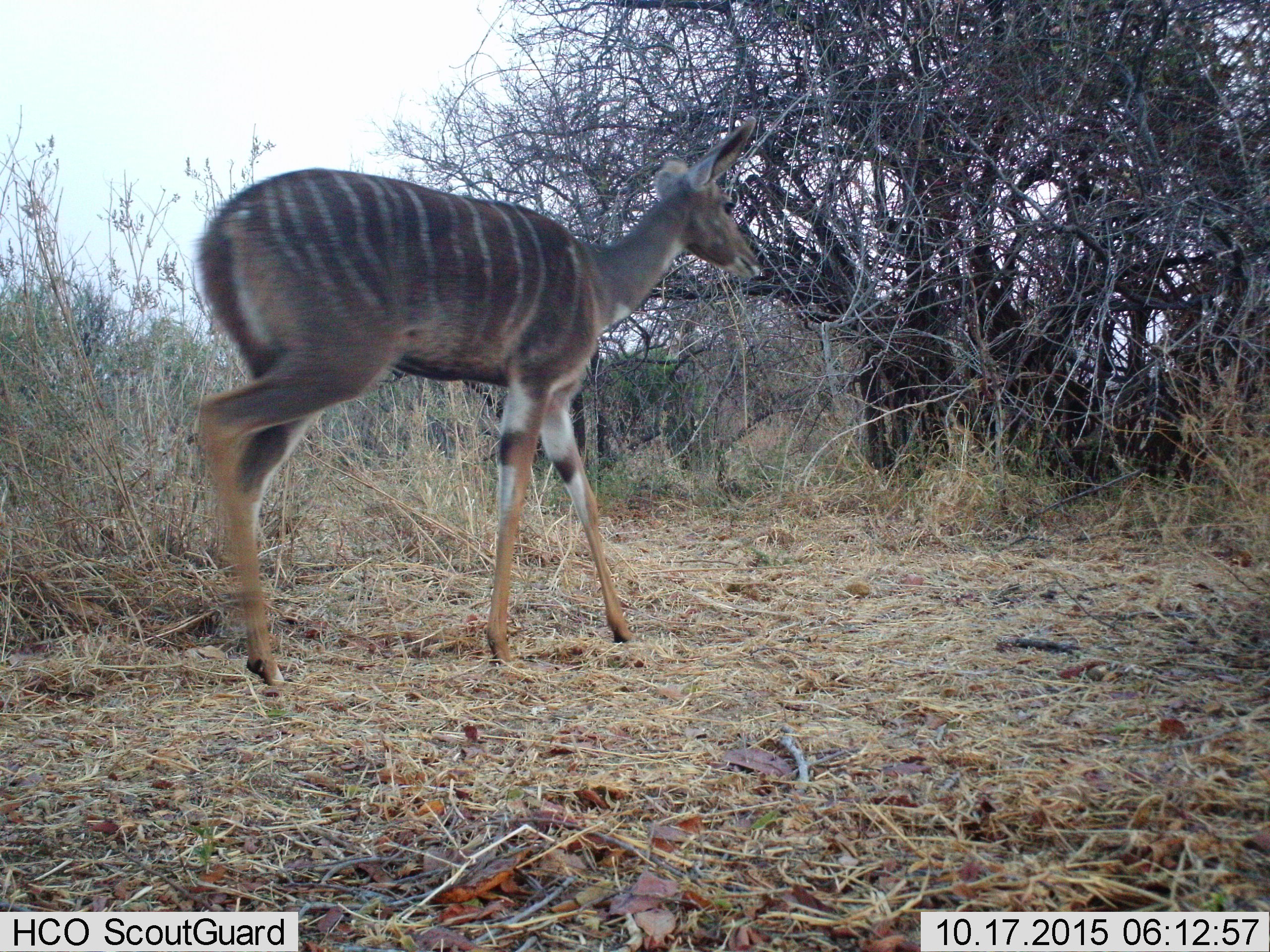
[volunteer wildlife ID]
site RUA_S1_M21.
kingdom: Animalia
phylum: Chordata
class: Mammalia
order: Artiodactyla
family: Bovidae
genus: Tragelaphus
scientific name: Tragelaphus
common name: kudu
Kudu (Tragelaphus), count 1. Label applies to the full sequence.